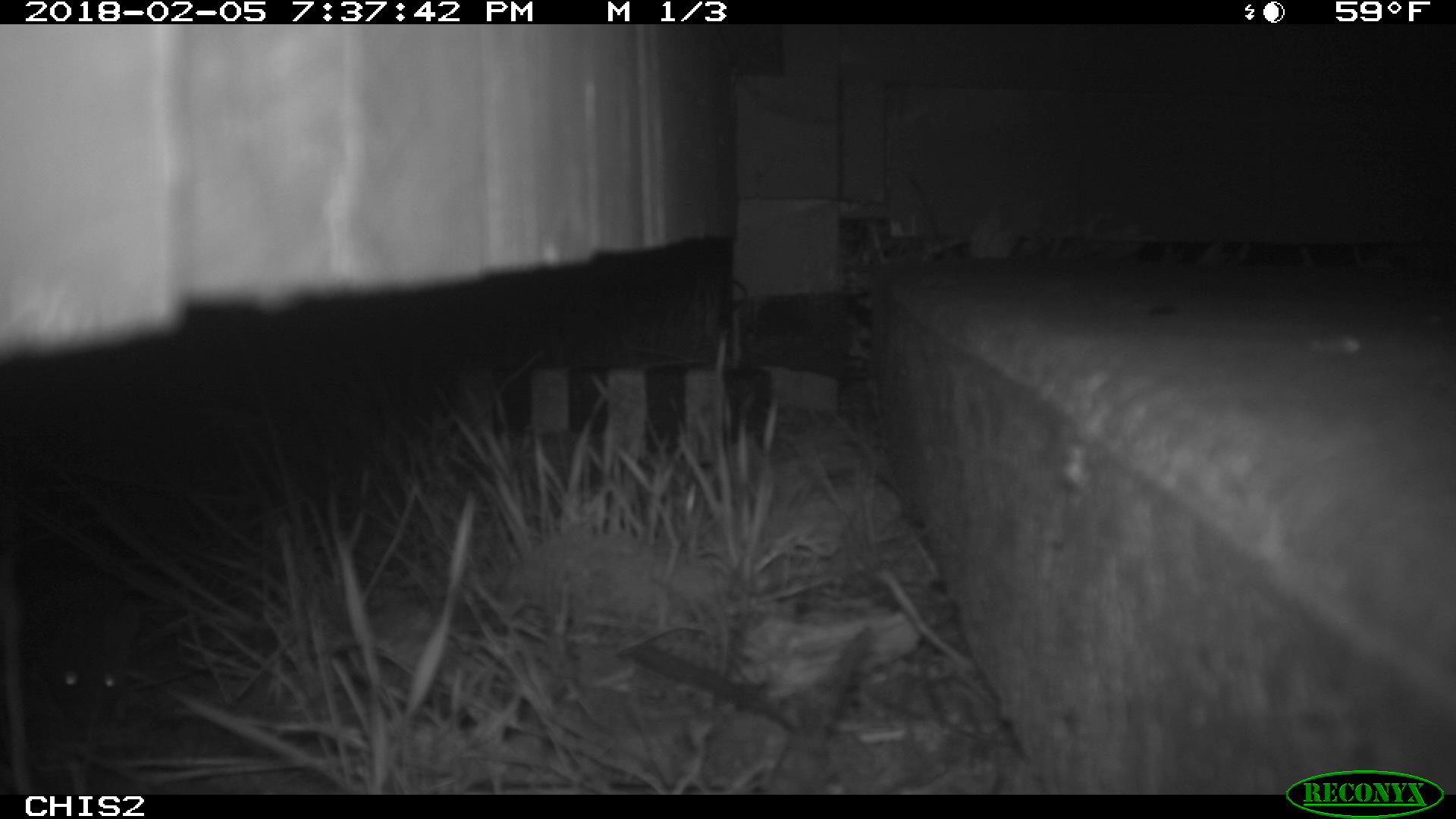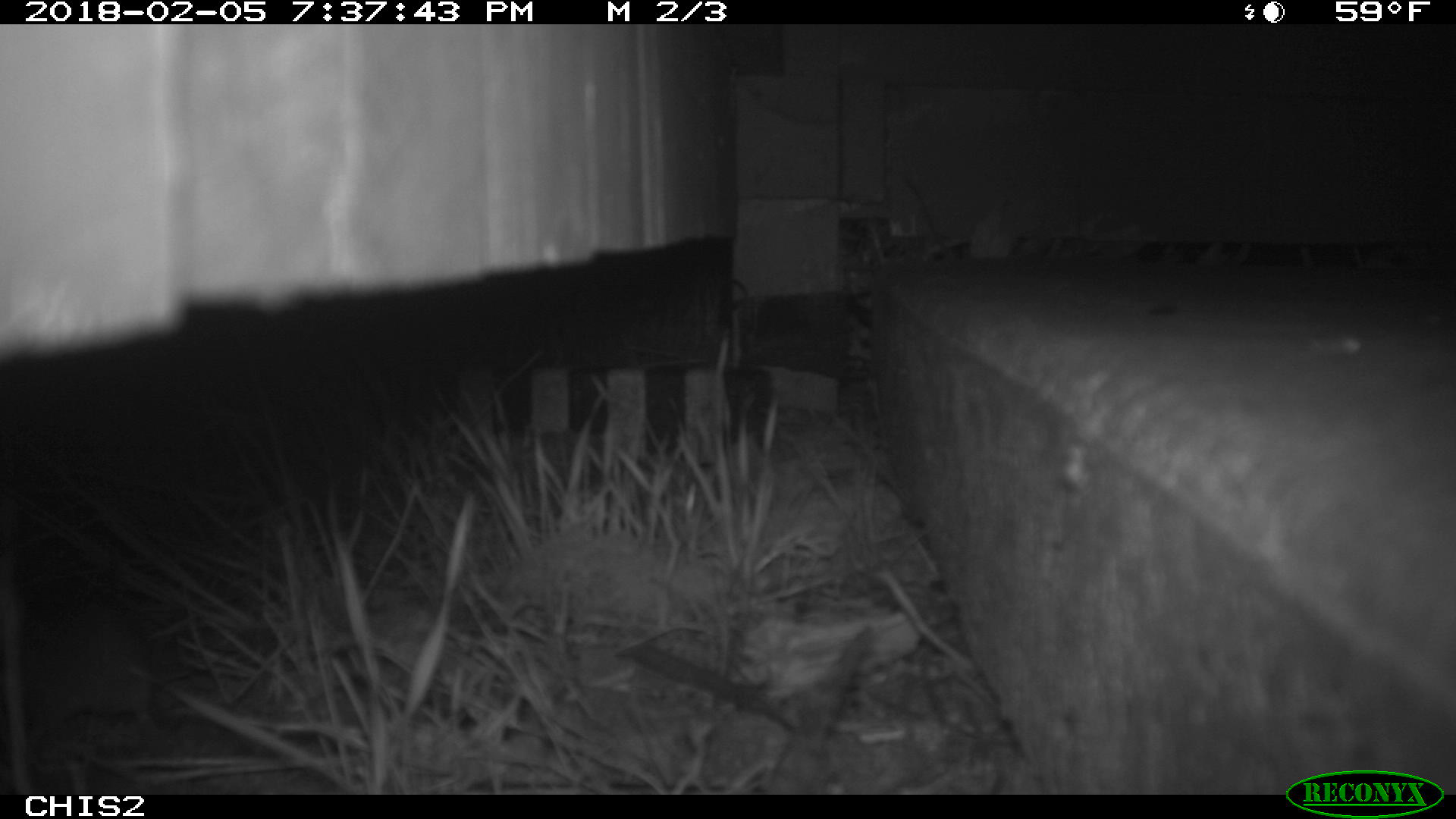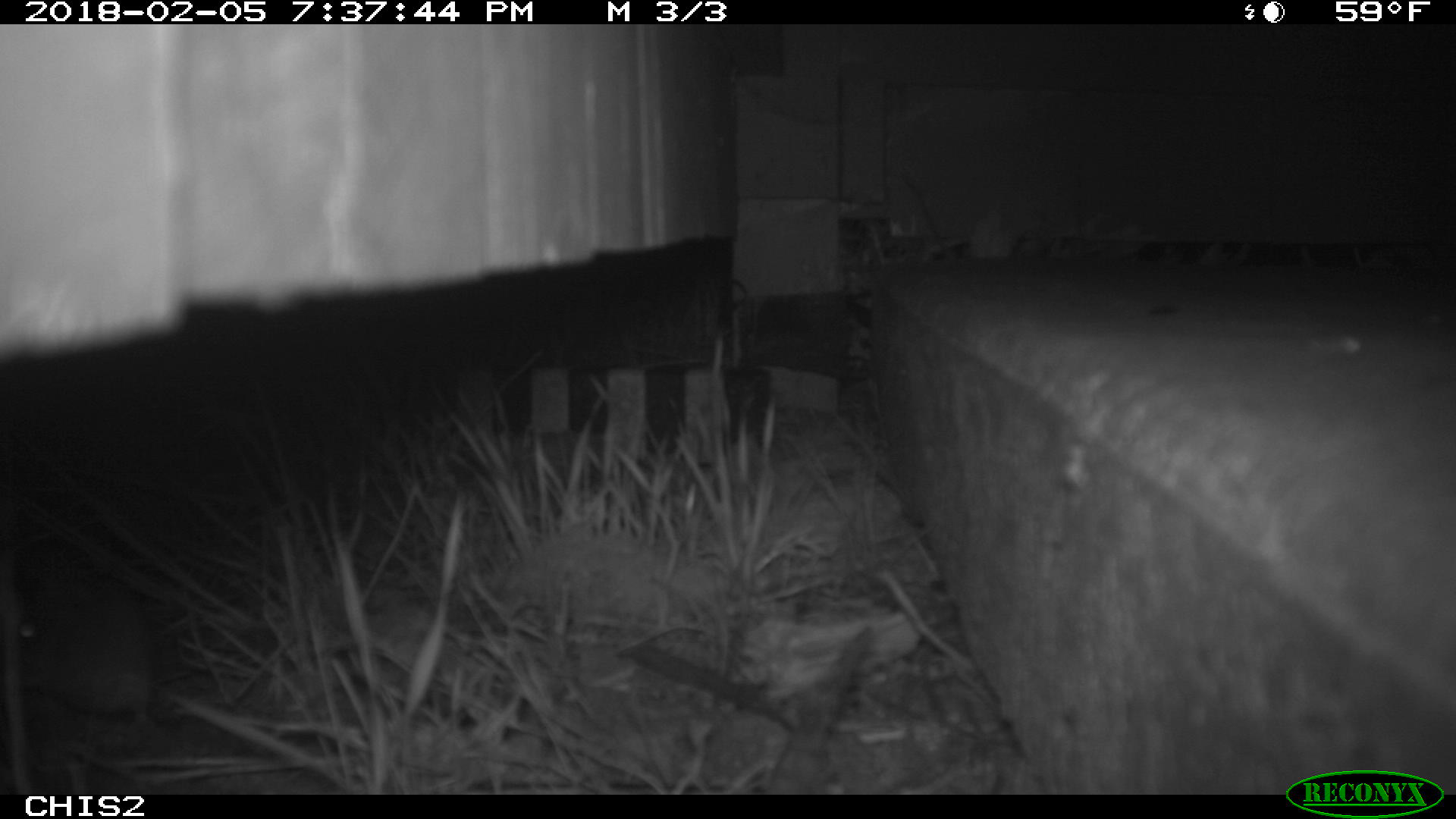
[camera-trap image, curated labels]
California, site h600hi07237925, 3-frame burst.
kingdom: Animalia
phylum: Chordata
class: Mammalia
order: Rodentia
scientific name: Rodentia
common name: rodent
Rodent (Rodentia).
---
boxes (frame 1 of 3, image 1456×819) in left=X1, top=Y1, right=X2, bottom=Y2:
rodent: left=20, top=597, right=141, bottom=727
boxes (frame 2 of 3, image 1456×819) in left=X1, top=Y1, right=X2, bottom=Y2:
rodent: left=33, top=614, right=193, bottom=741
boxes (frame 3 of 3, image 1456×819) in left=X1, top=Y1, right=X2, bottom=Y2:
rodent: left=0, top=573, right=156, bottom=723